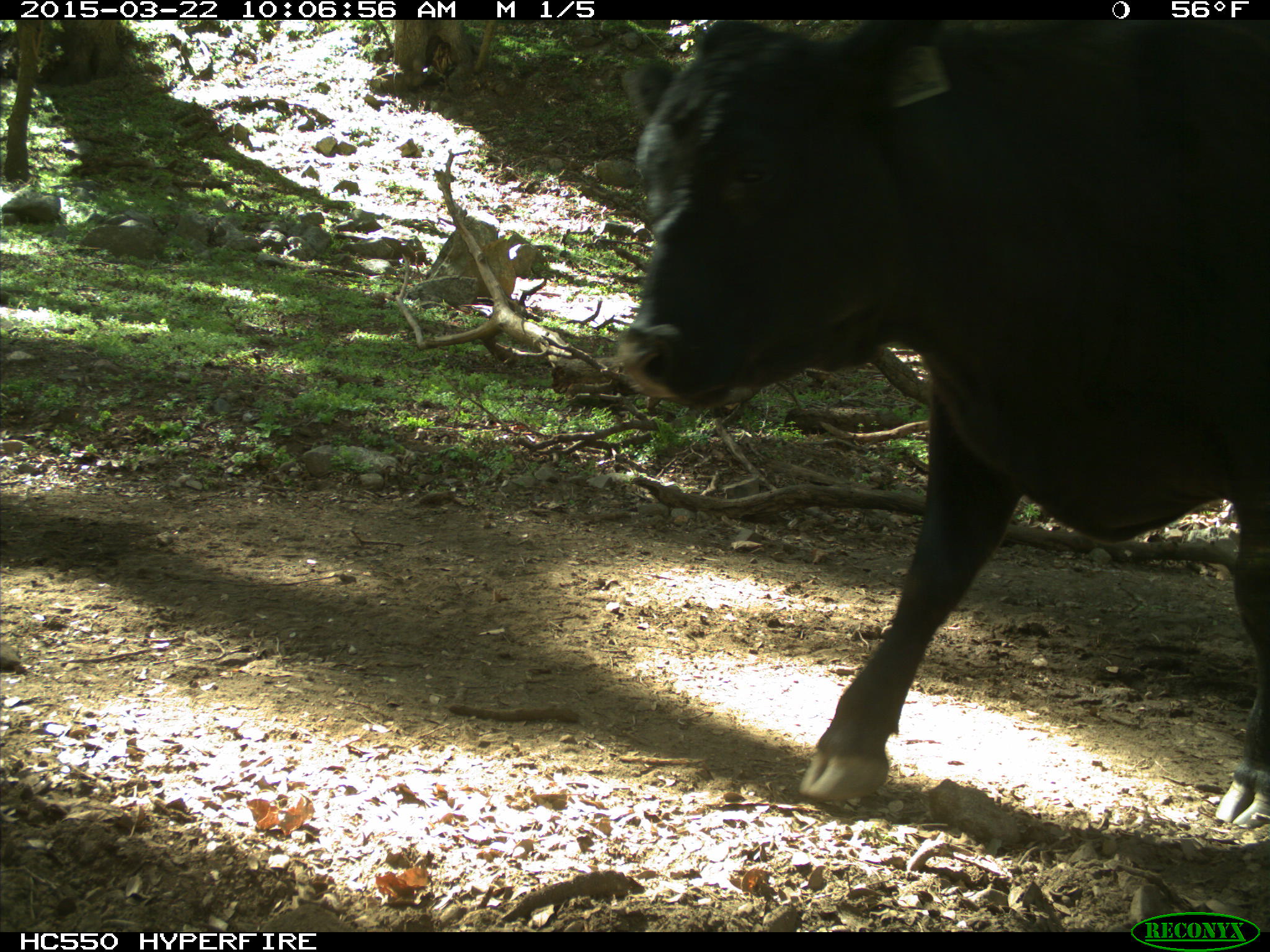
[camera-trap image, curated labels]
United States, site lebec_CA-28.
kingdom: Animalia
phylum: Chordata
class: Mammalia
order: Artiodactyla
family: Bovidae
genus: Bos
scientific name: Bos taurus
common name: domestic cow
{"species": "Bos taurus (domestic cow)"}